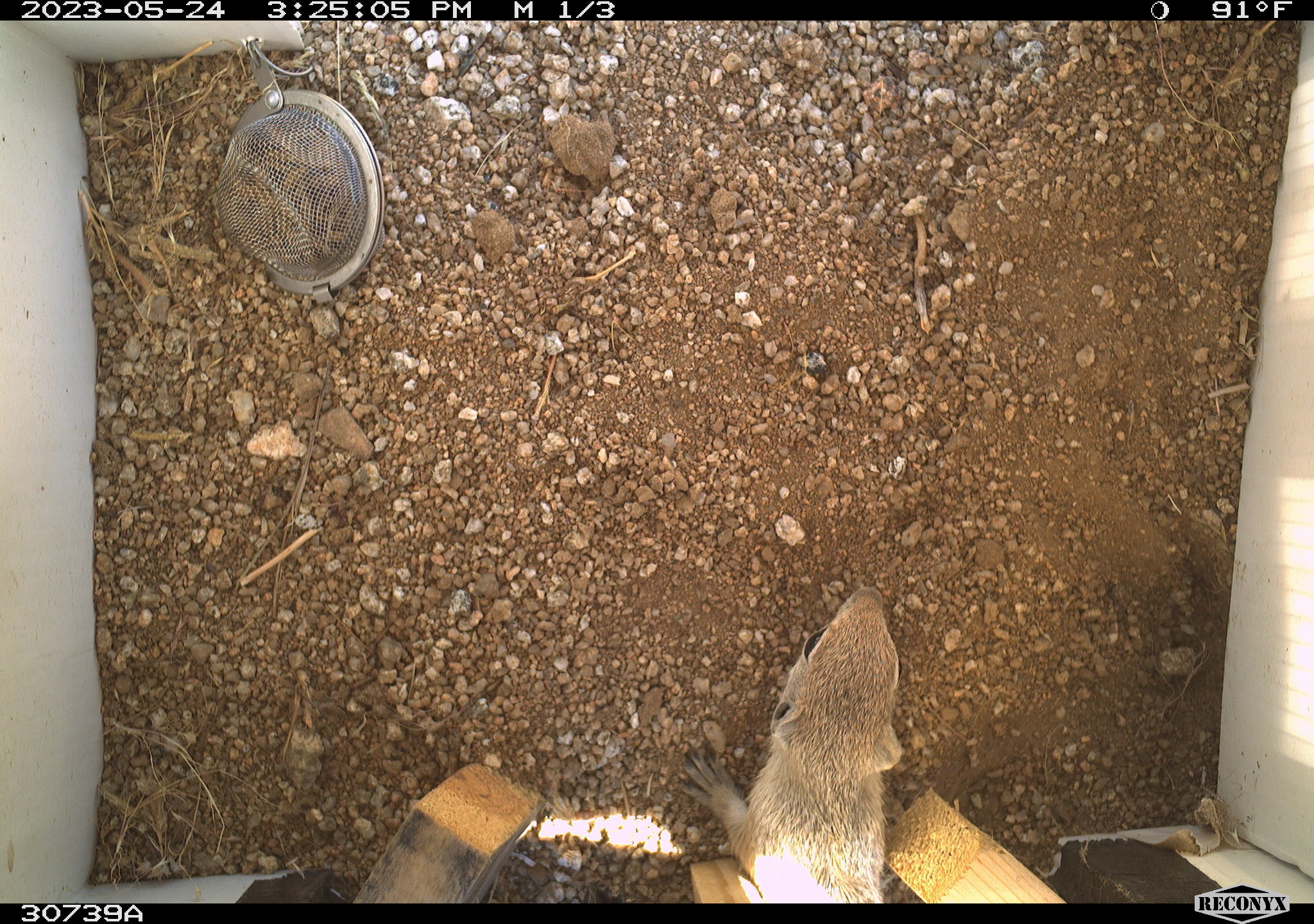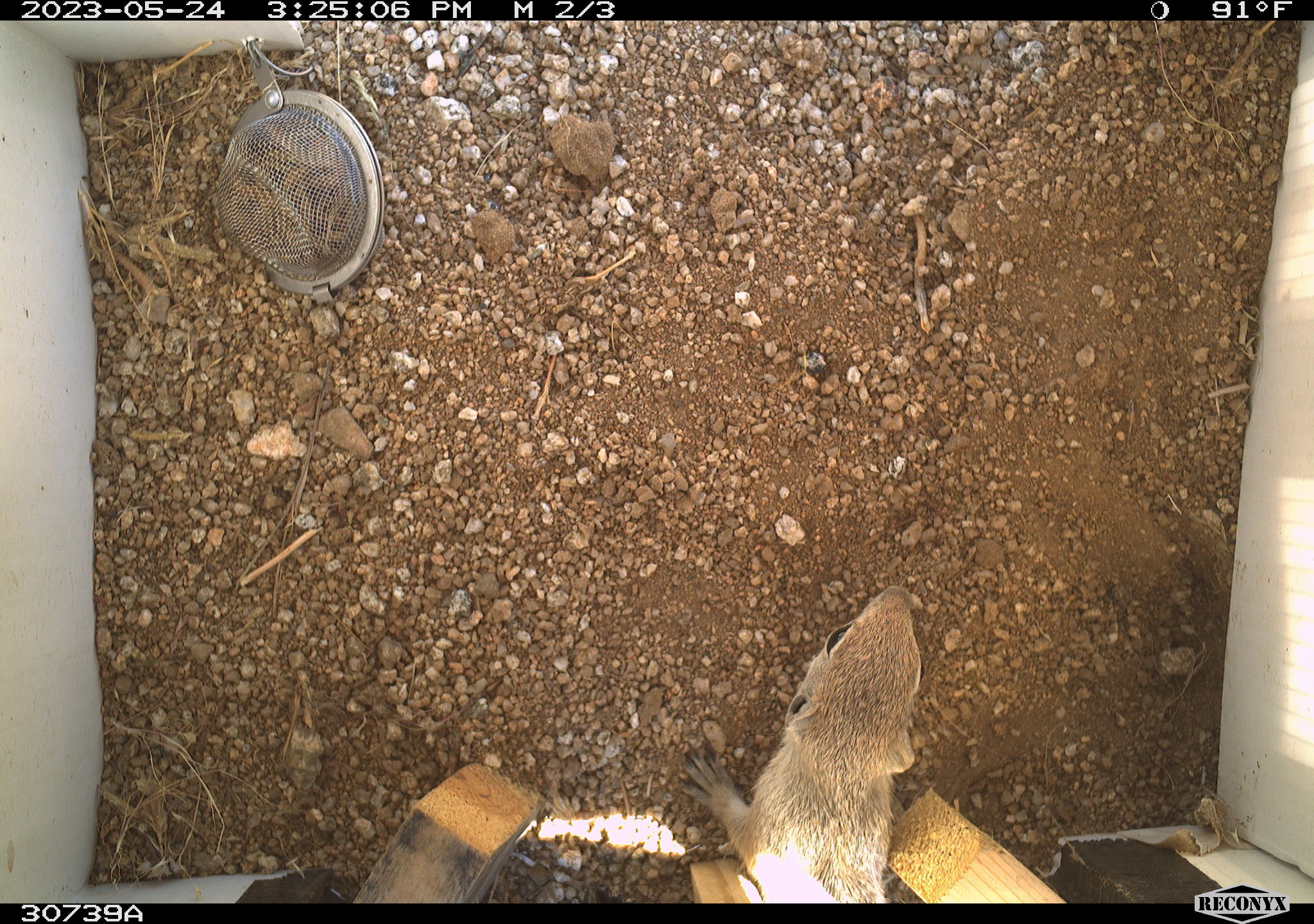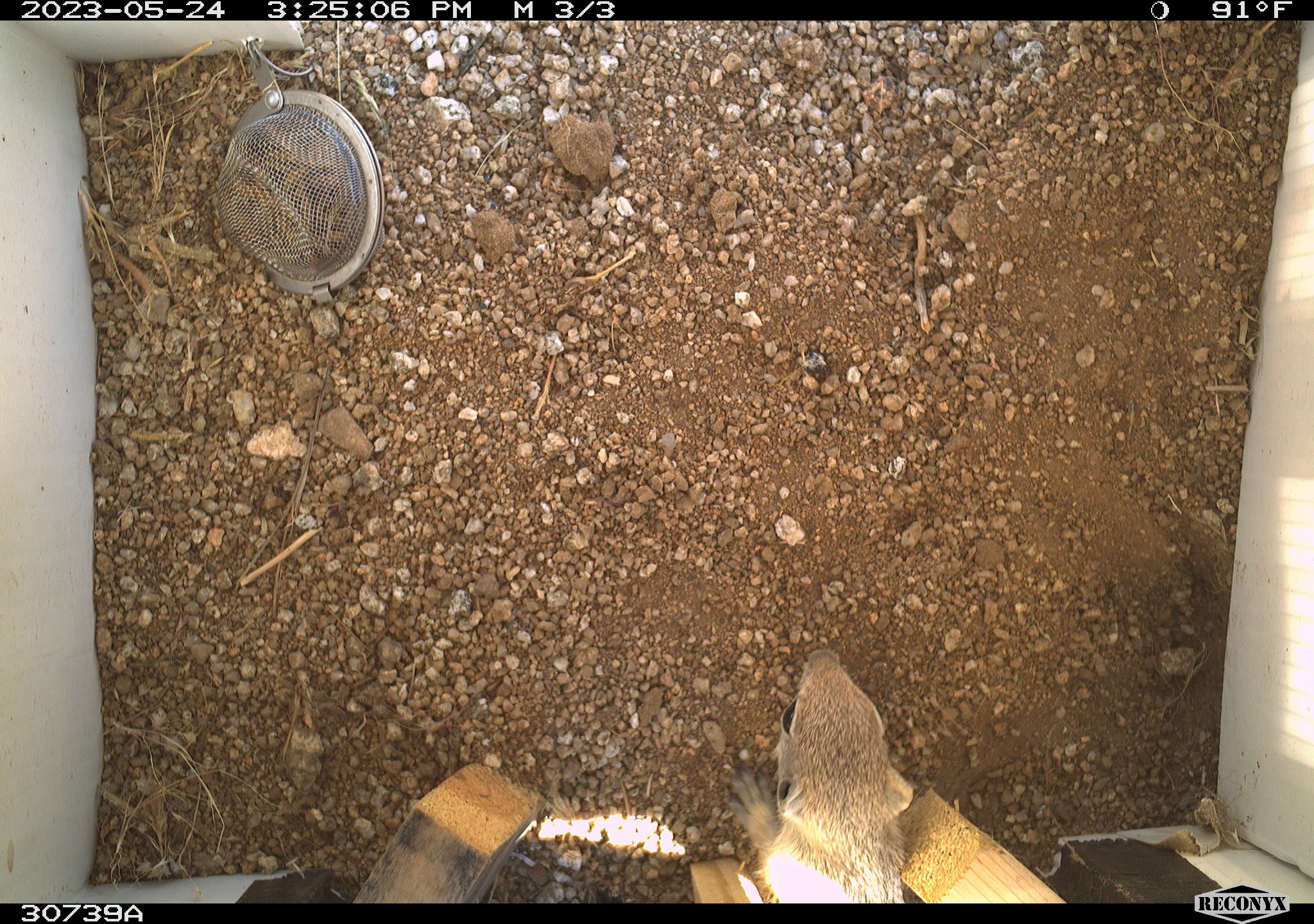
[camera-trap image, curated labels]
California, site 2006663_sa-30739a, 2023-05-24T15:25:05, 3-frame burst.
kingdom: Animalia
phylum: Chordata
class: Mammalia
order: Rodentia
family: Sciuridae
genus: Ammospermophilus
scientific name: Ammospermophilus leucurus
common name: white-tailed antelope squirrel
White-tailed antelope squirrel (Ammospermophilus leucurus).